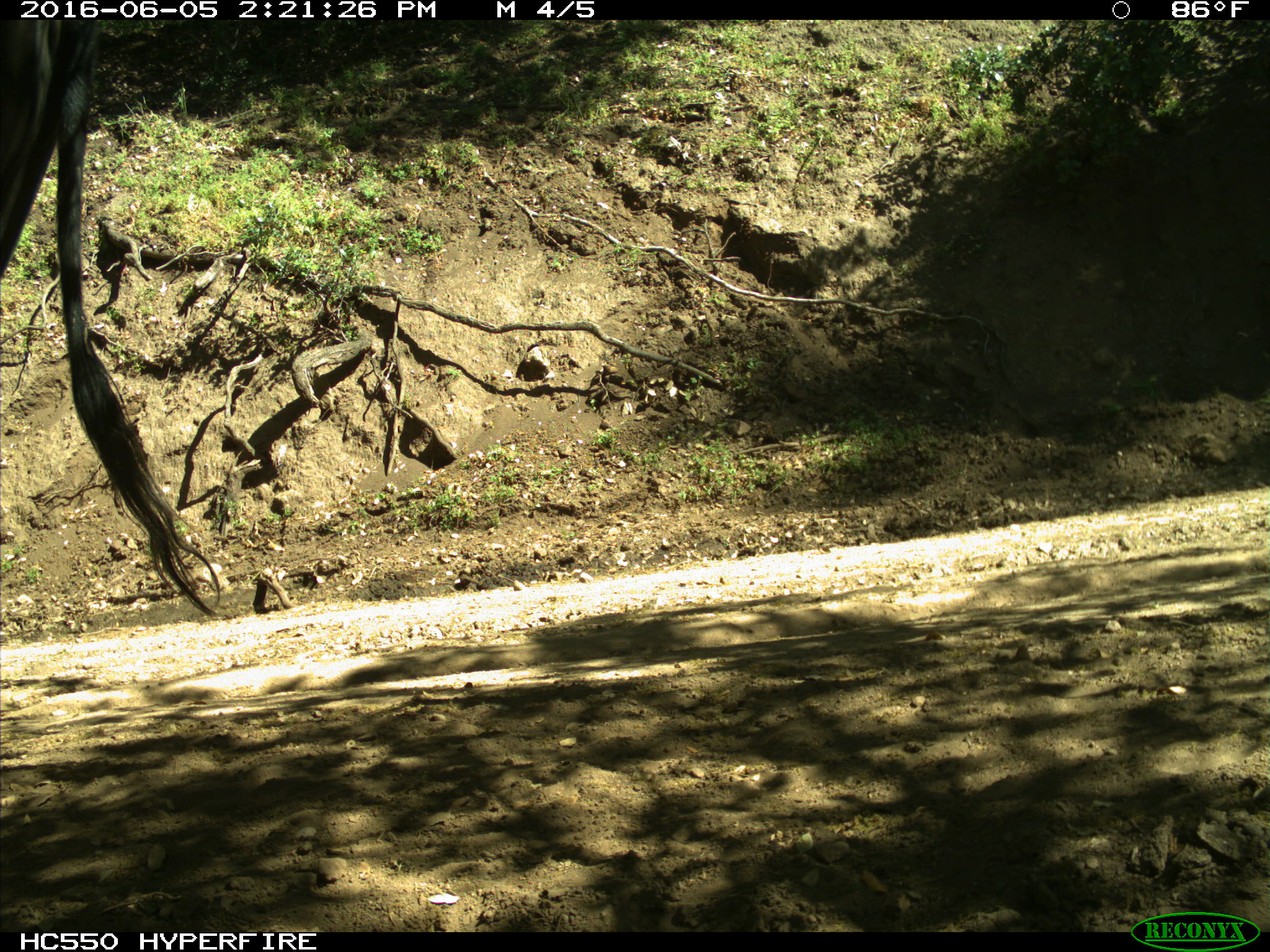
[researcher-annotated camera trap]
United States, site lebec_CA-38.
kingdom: Animalia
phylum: Chordata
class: Mammalia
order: Artiodactyla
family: Bovidae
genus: Bos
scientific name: Bos taurus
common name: domestic cow